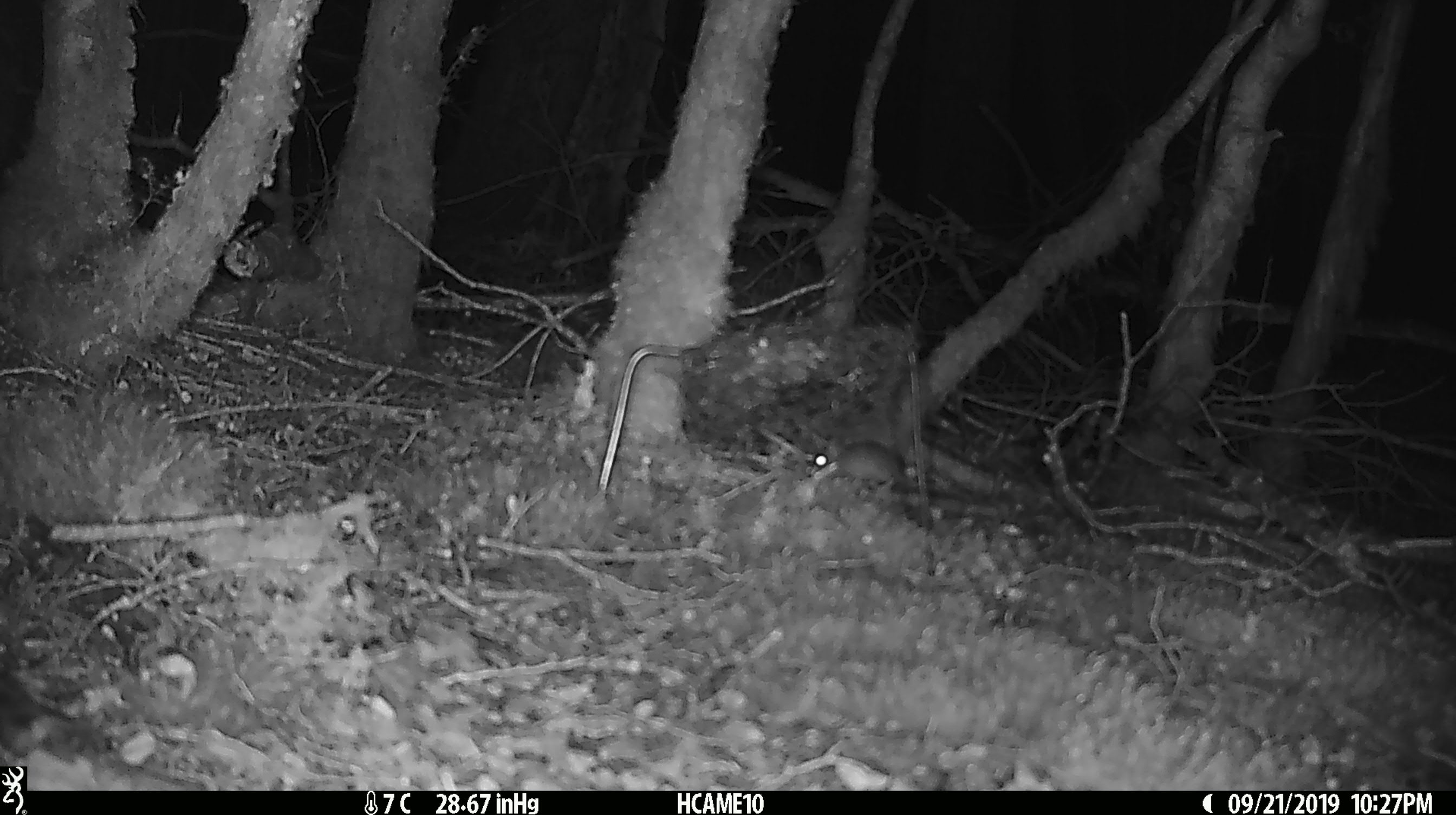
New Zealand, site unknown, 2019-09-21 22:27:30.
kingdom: Animalia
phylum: Chordata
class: Mammalia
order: Rodentia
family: Muridae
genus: Mus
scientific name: Mus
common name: mouse